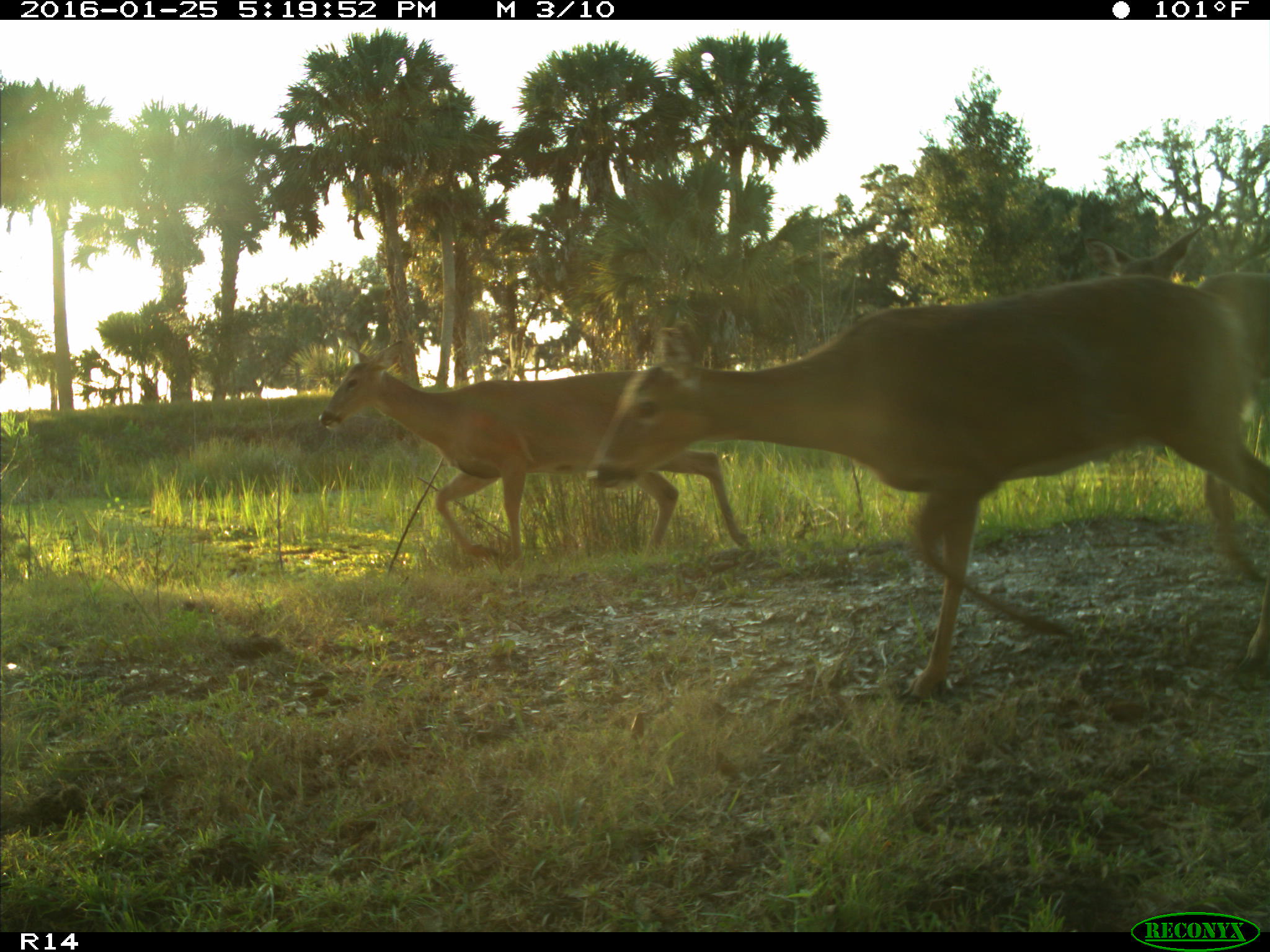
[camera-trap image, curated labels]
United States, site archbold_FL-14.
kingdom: Animalia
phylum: Chordata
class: Mammalia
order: Artiodactyla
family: Cervidae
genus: Odocoileus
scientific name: Odocoileus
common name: deer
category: unidentified deer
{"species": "unidentified deer (deer) (Odocoileus)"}